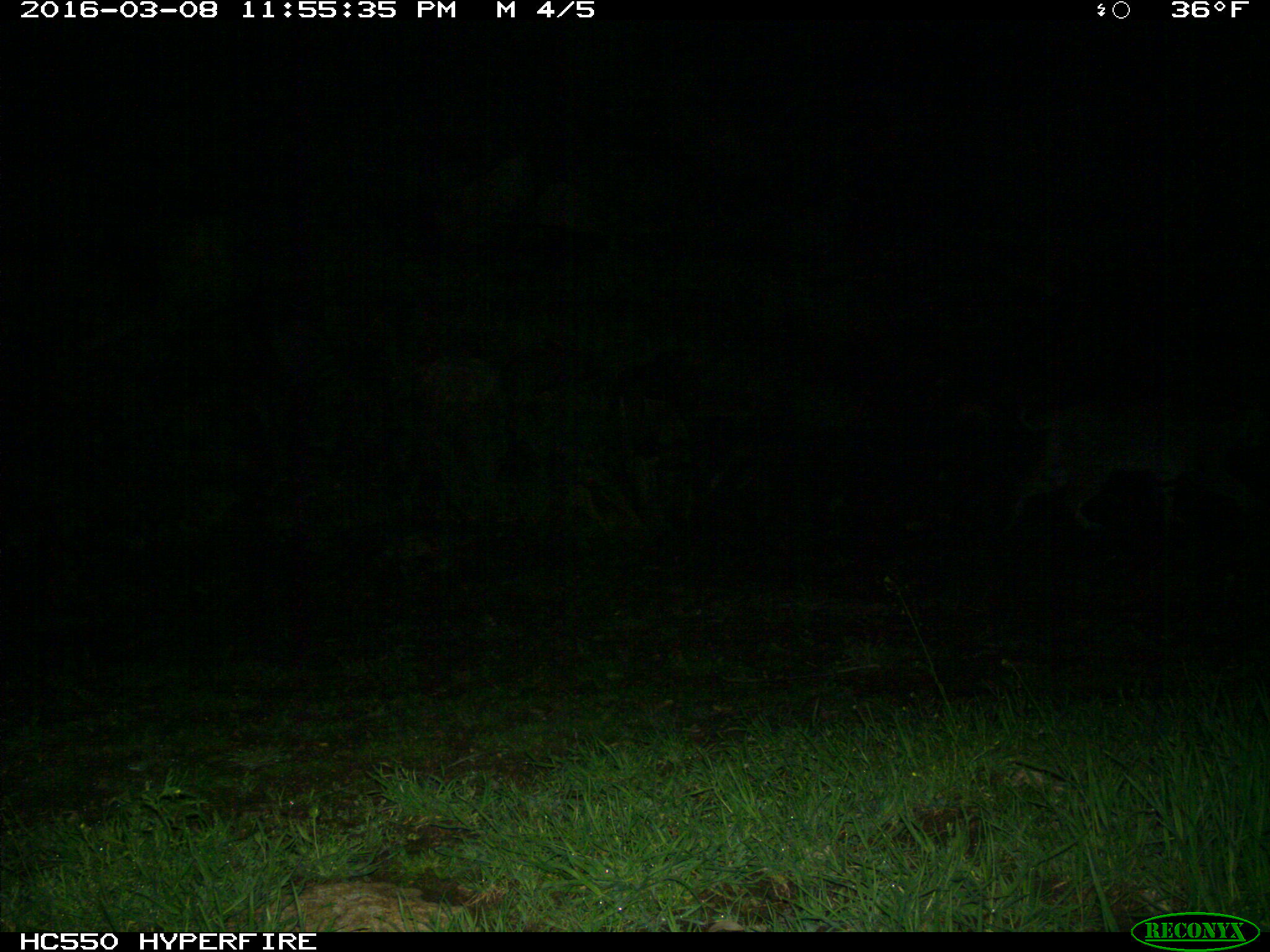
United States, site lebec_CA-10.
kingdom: Animalia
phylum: Chordata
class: Mammalia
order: Carnivora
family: Felidae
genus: Lynx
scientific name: Lynx rufus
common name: bobcat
Lynx rufus (bobcat).